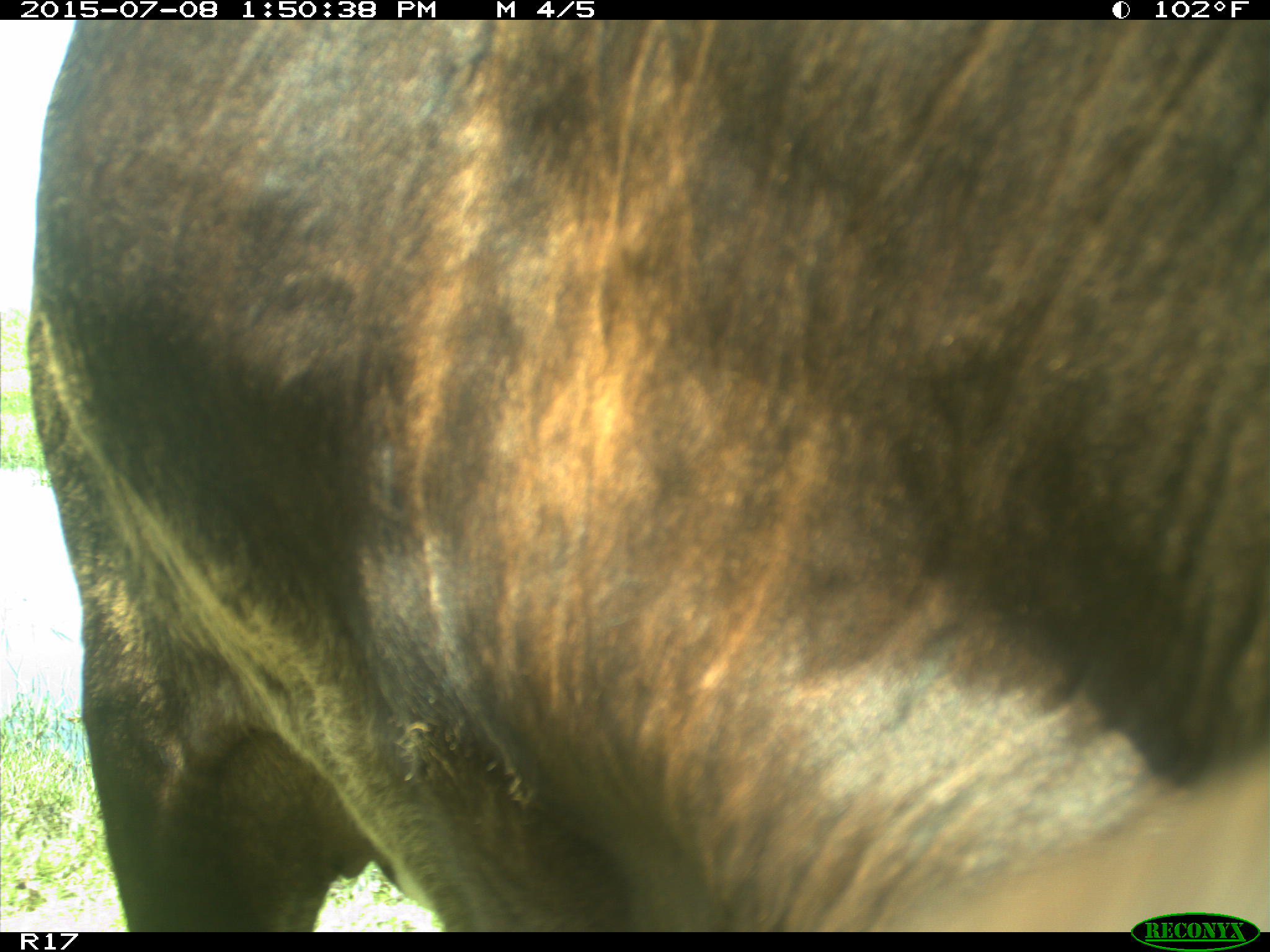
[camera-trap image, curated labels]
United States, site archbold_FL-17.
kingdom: Animalia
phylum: Chordata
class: Mammalia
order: Artiodactyla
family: Bovidae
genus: Bos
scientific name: Bos taurus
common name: domestic cow